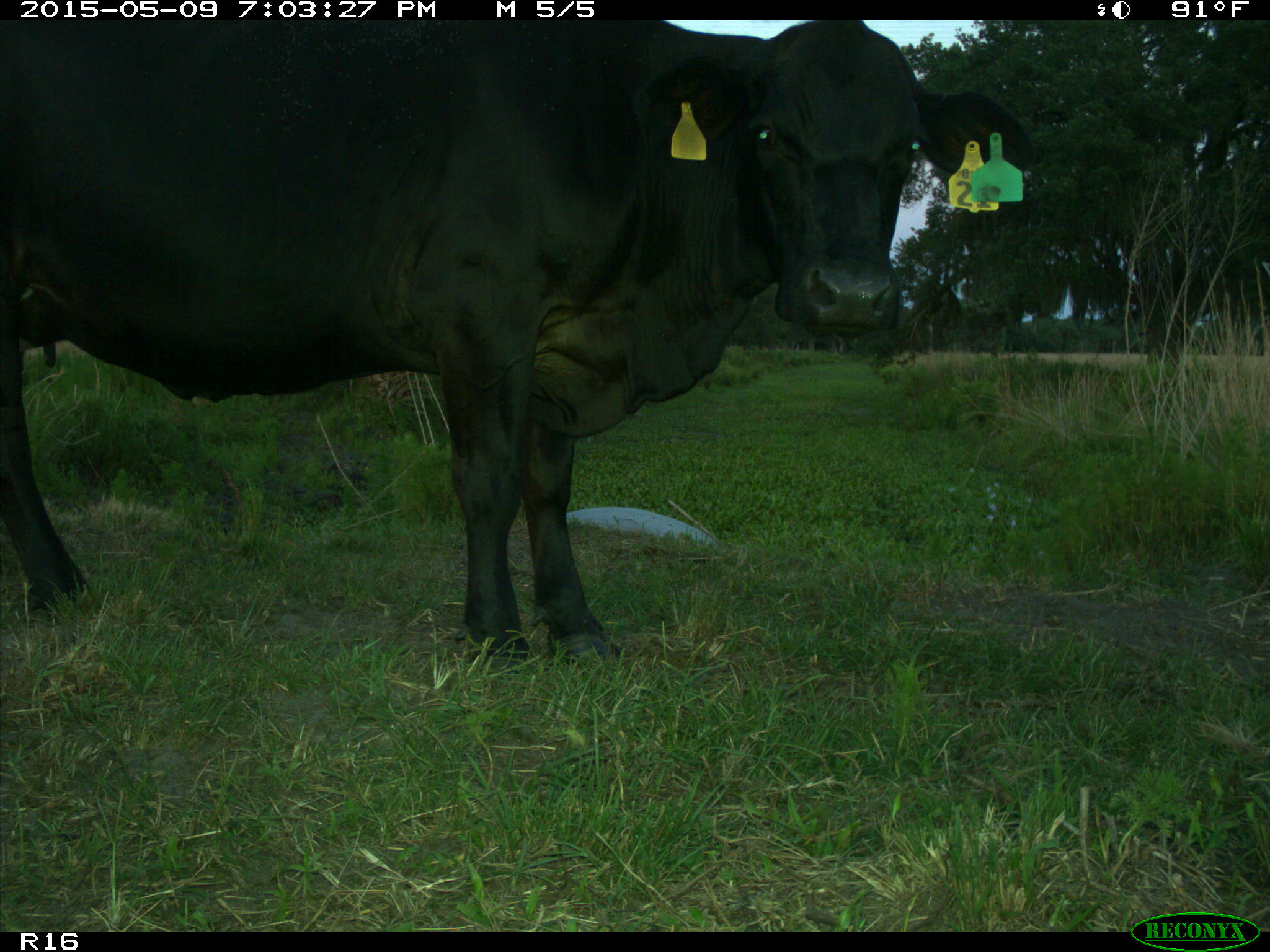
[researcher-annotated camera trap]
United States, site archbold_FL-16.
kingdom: Animalia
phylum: Chordata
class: Mammalia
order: Artiodactyla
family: Bovidae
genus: Bos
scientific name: Bos taurus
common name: domestic cow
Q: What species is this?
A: Bos taurus (domestic cow).